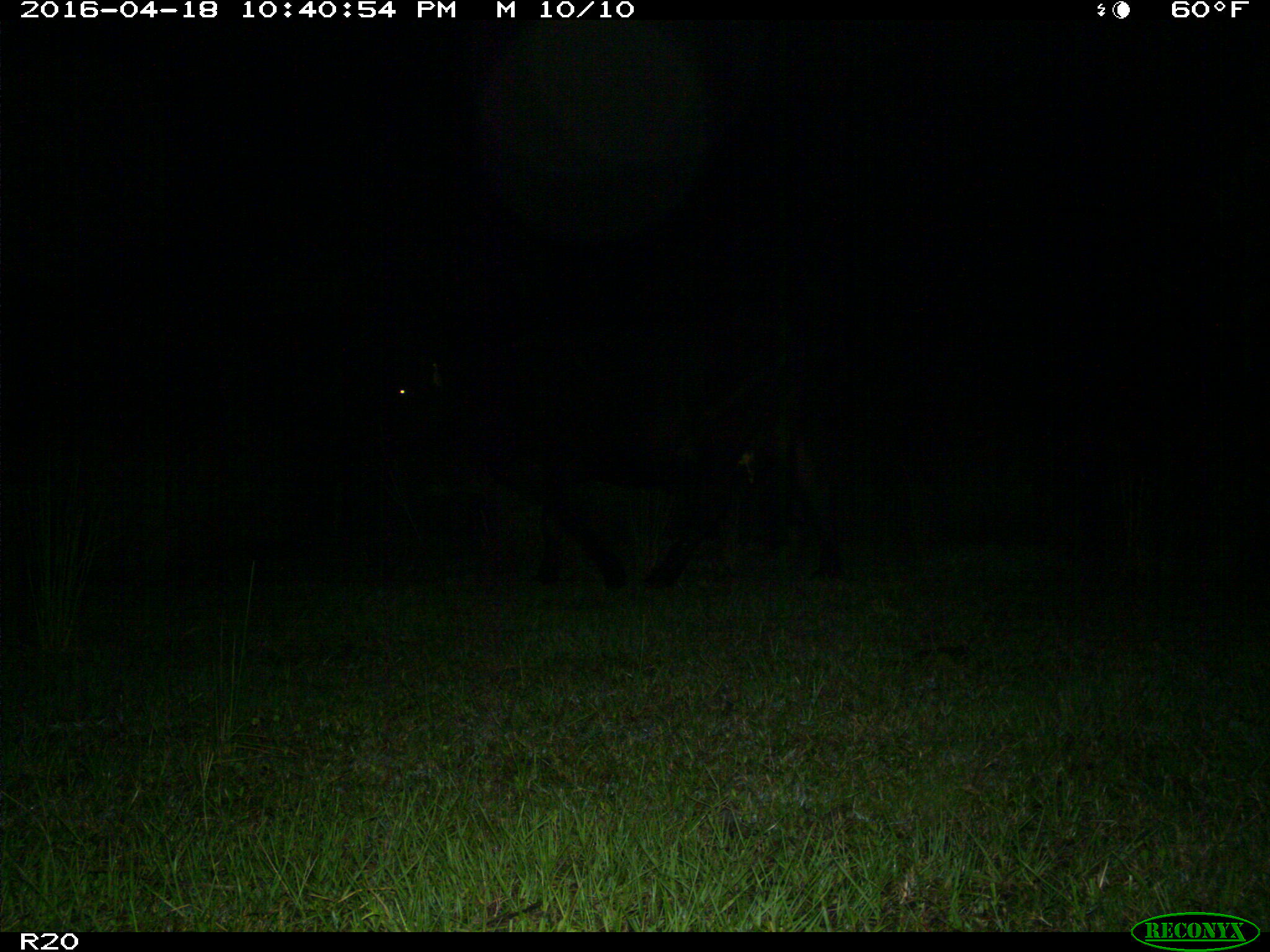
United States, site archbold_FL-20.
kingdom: Animalia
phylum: Chordata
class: Mammalia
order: Artiodactyla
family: Bovidae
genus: Bos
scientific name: Bos taurus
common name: domestic cow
Bos taurus (domestic cow).